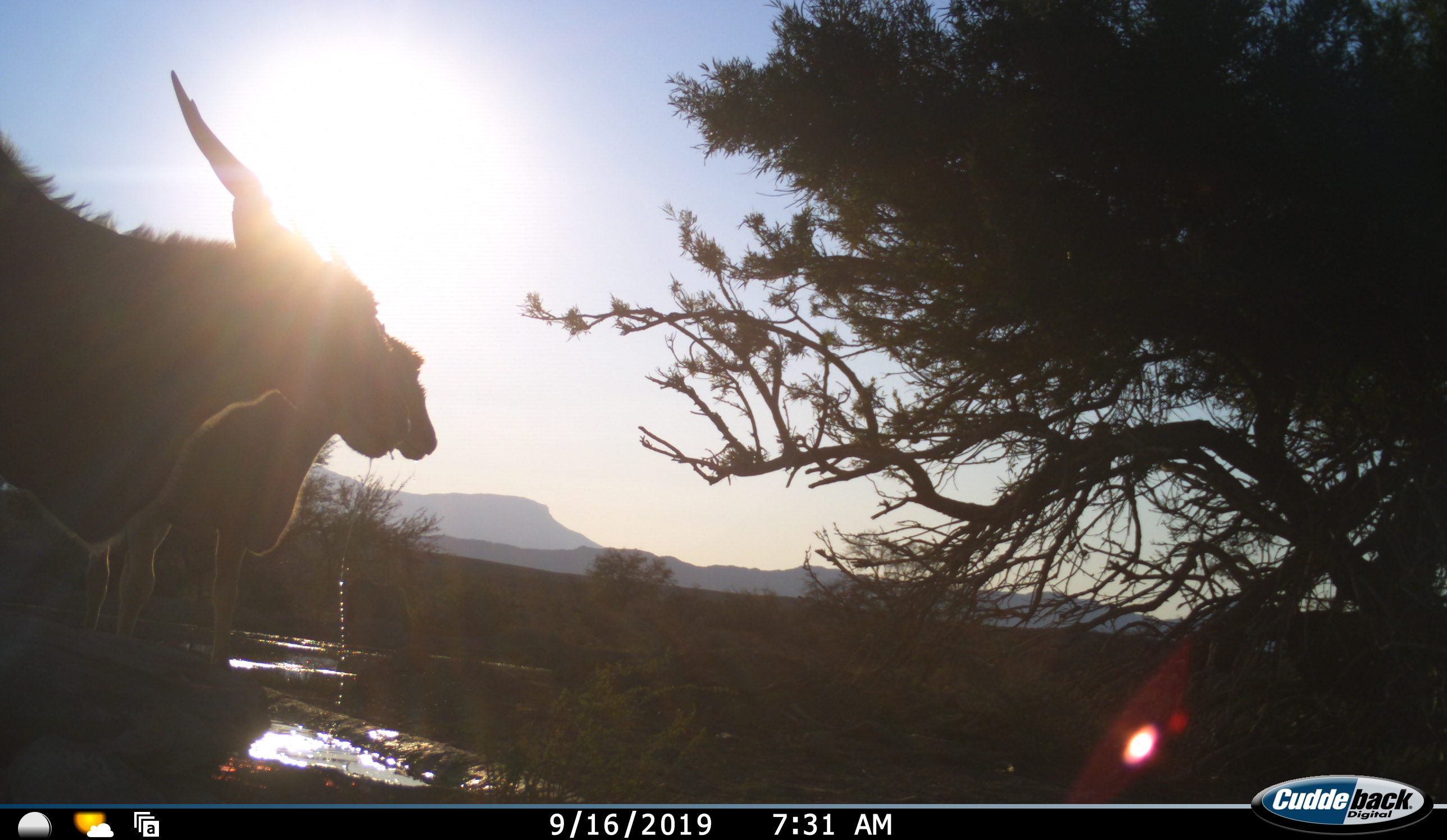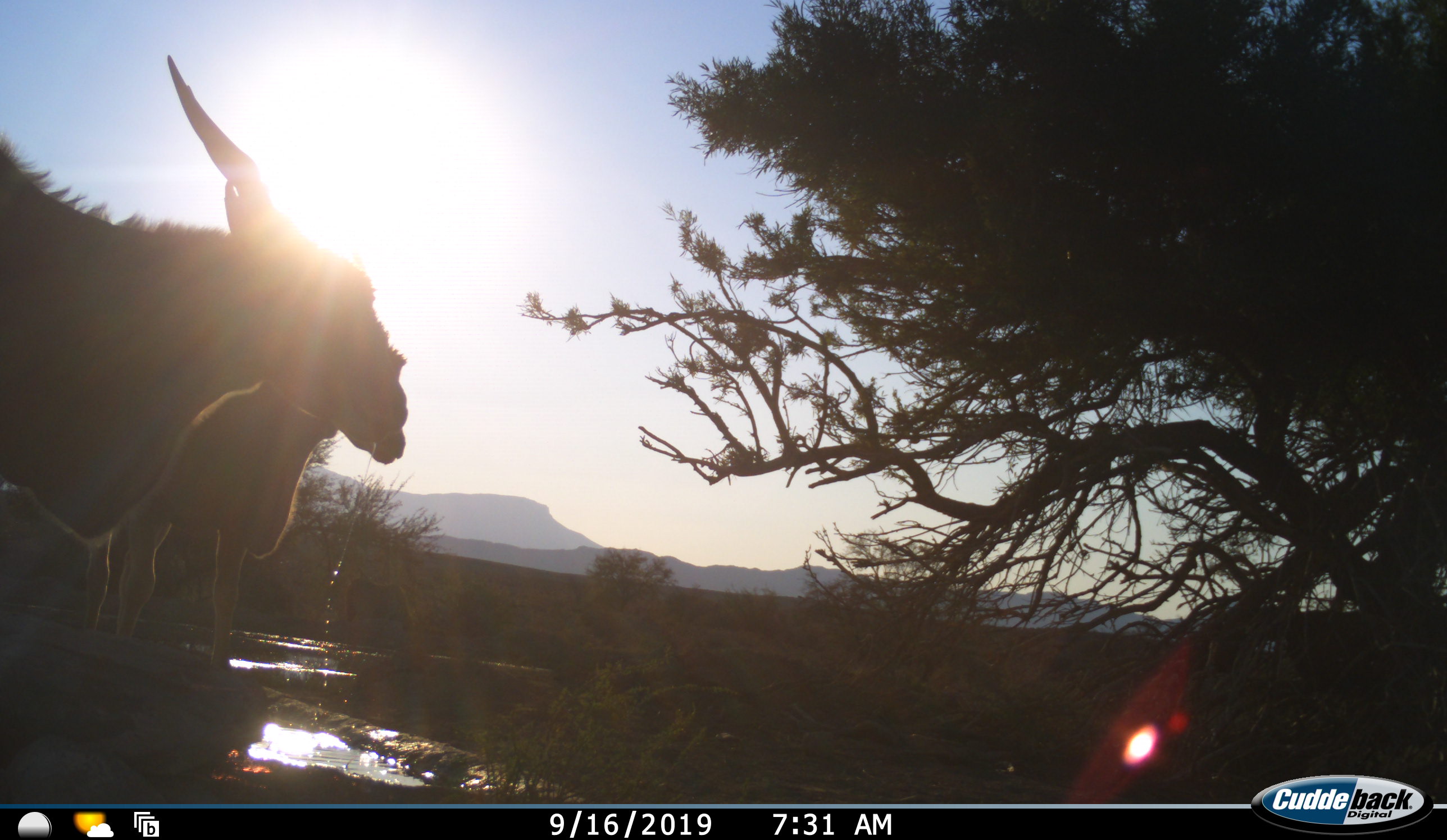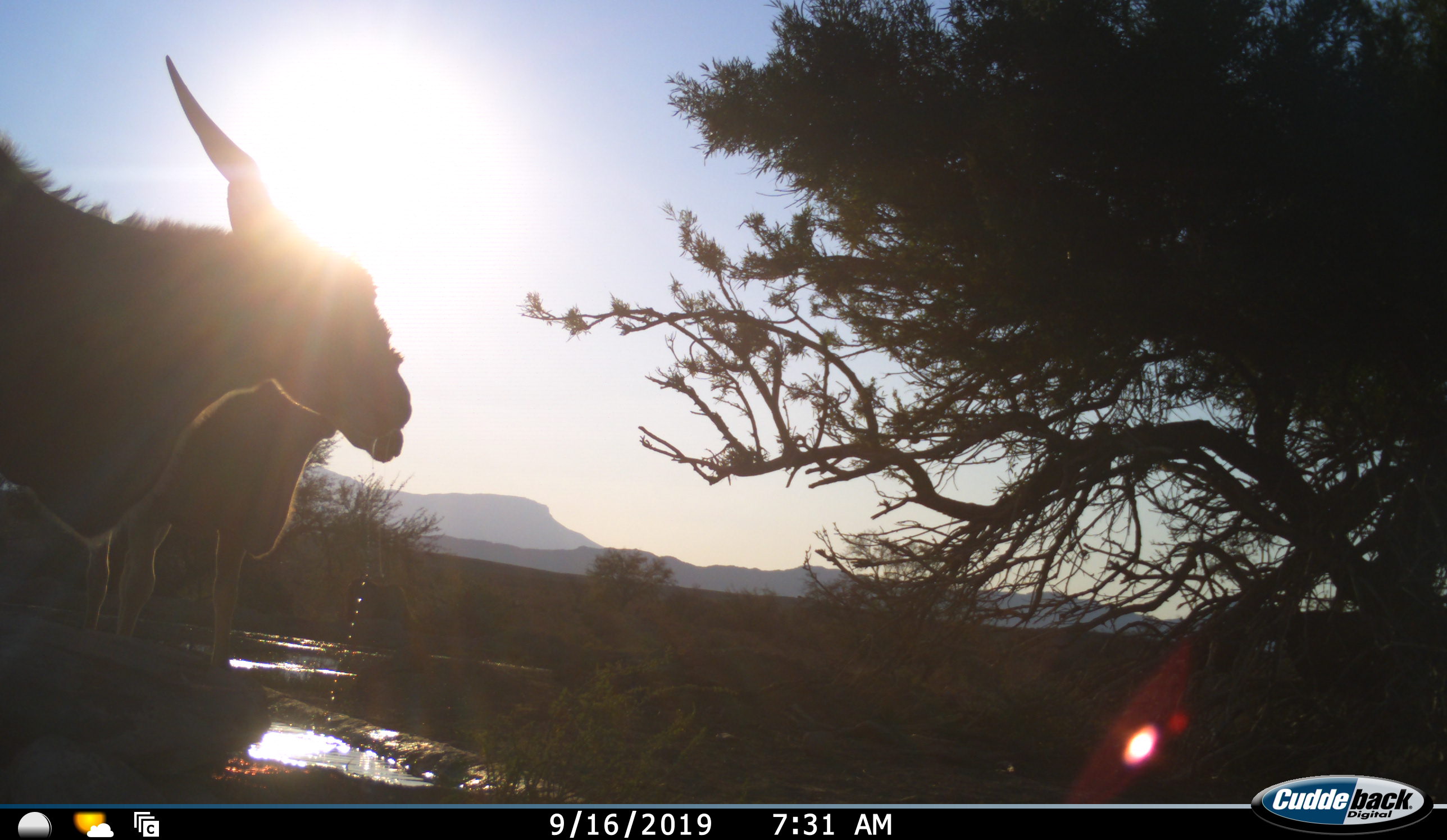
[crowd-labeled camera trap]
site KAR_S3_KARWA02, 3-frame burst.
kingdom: Animalia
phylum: Chordata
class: Mammalia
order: Artiodactyla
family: Bovidae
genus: Tragelaphus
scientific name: Tragelaphus oryx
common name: eland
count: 2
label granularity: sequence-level